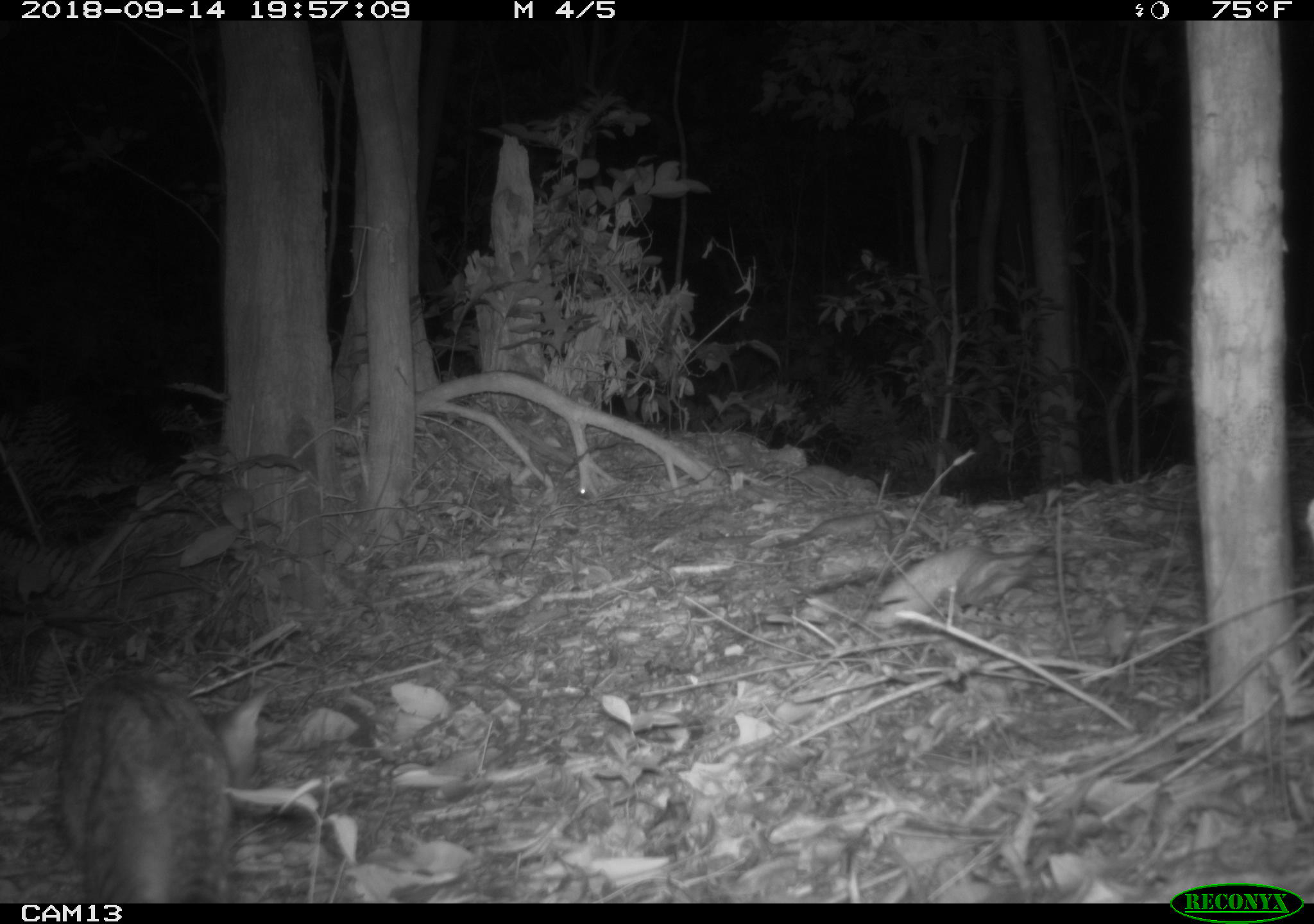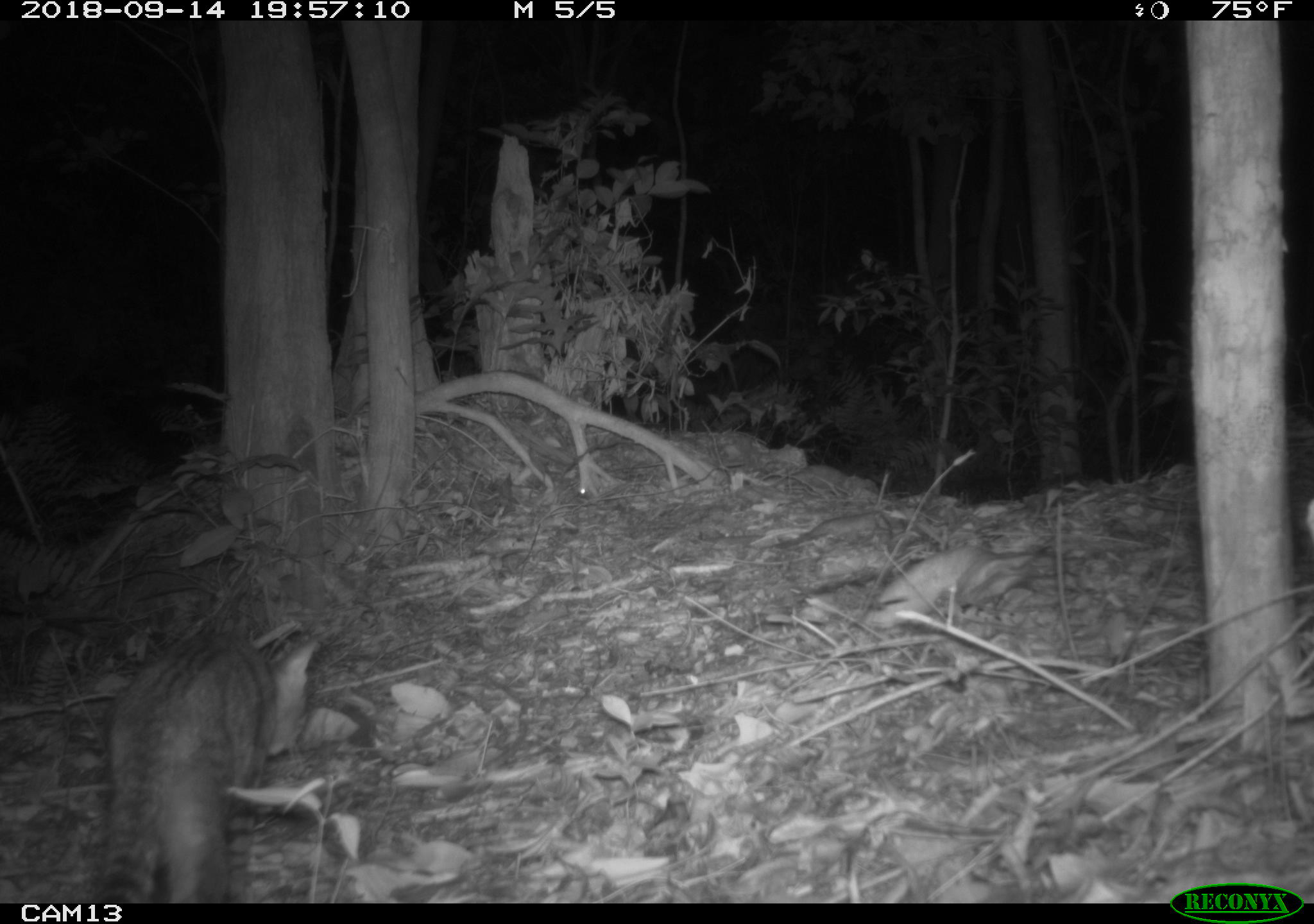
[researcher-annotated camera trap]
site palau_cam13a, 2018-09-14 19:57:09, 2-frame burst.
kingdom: Animalia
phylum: Chordata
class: Mammalia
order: Carnivora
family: Felidae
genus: Felis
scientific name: Felis catus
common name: cat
Cat (Felis catus).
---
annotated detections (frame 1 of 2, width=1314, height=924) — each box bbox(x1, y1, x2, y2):
cat: bbox(47, 670, 268, 903)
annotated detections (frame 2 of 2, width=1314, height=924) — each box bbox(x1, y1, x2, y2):
cat: bbox(89, 621, 324, 903)